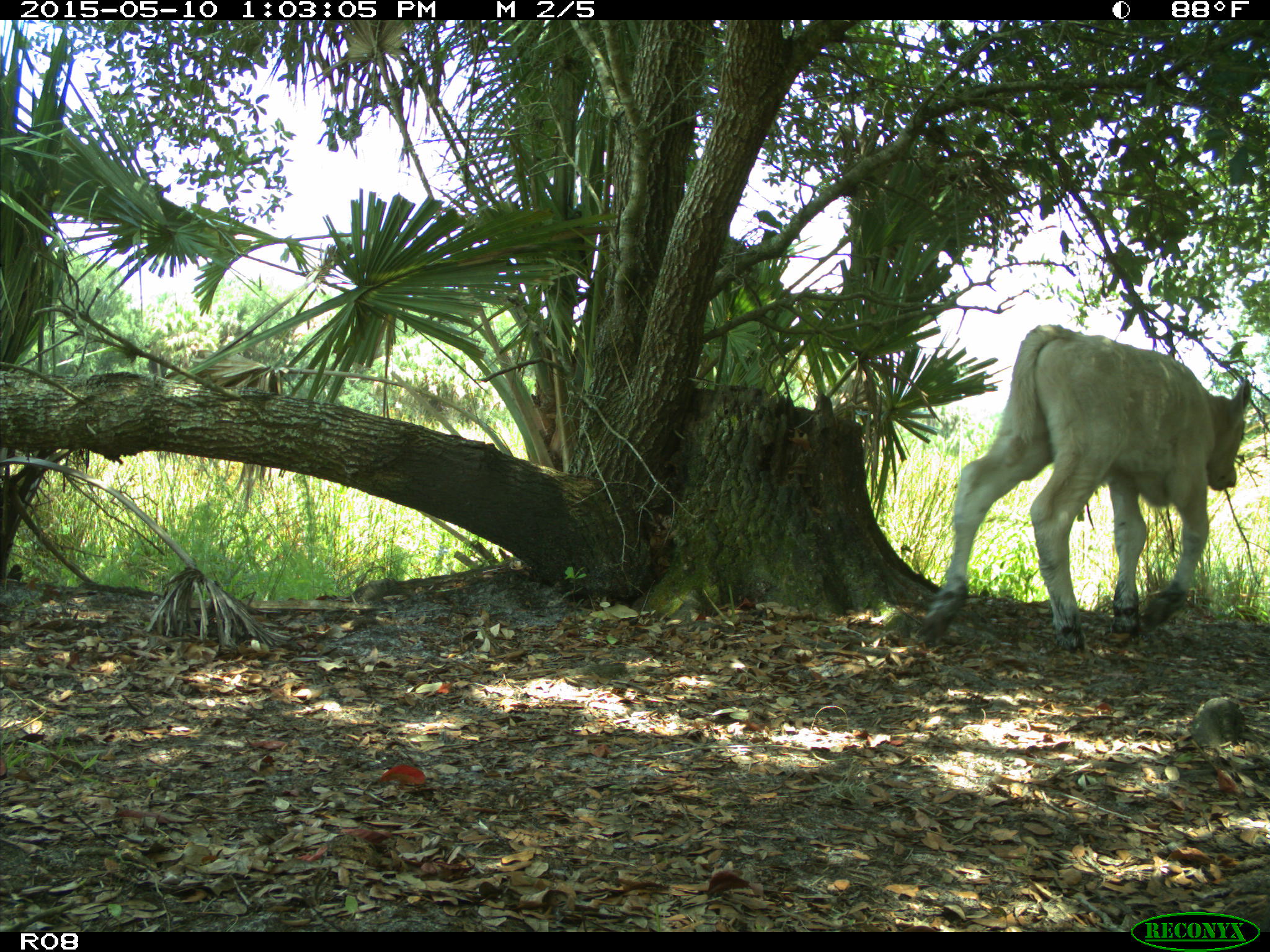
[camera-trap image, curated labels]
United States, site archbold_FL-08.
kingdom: Animalia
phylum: Chordata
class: Mammalia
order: Artiodactyla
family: Bovidae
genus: Bos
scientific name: Bos taurus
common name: domestic cow